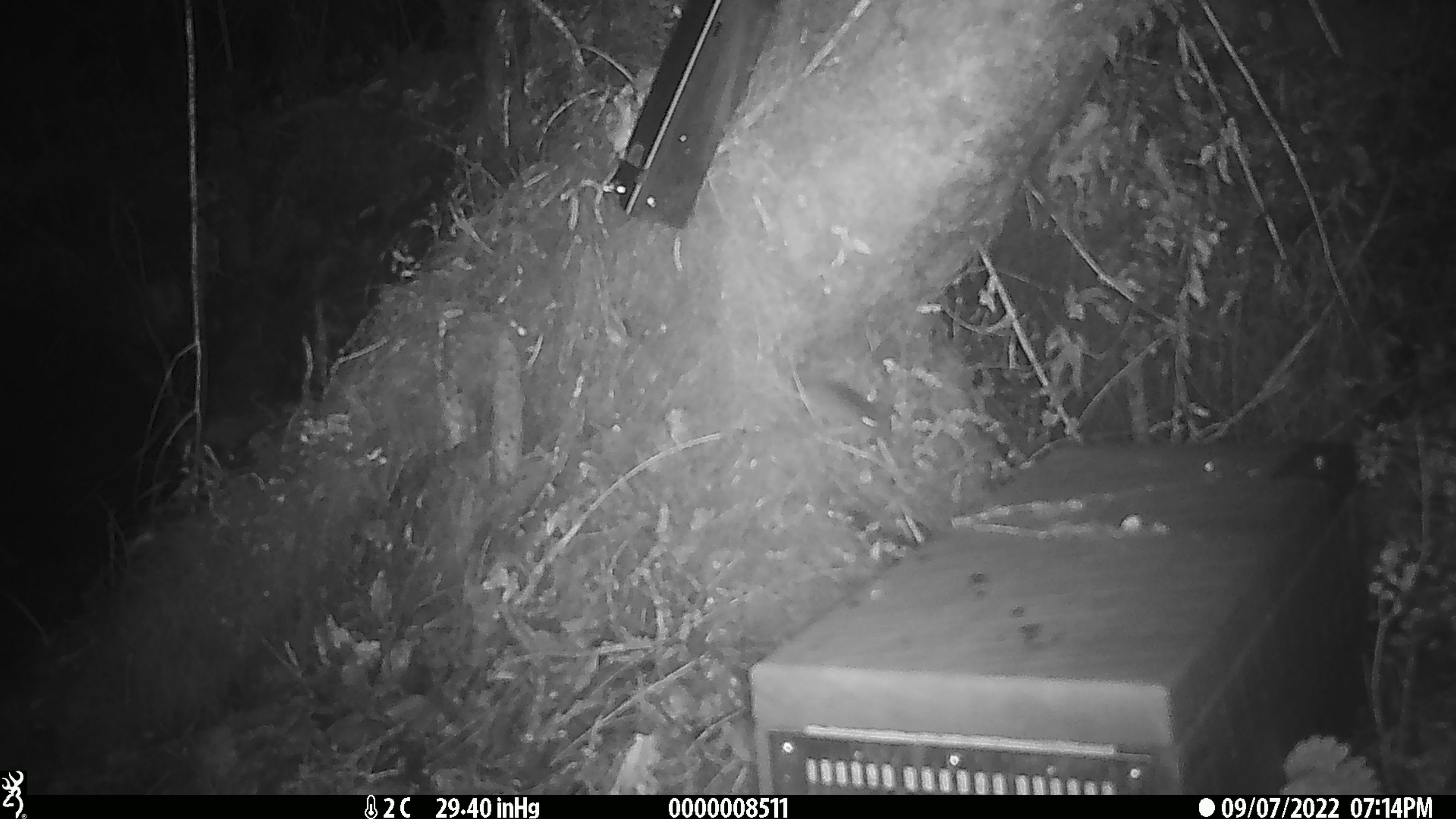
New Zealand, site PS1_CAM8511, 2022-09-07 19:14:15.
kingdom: Animalia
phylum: Chordata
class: Mammalia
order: Rodentia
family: Muridae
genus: Mus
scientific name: Mus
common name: mouse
Mouse (Mus).